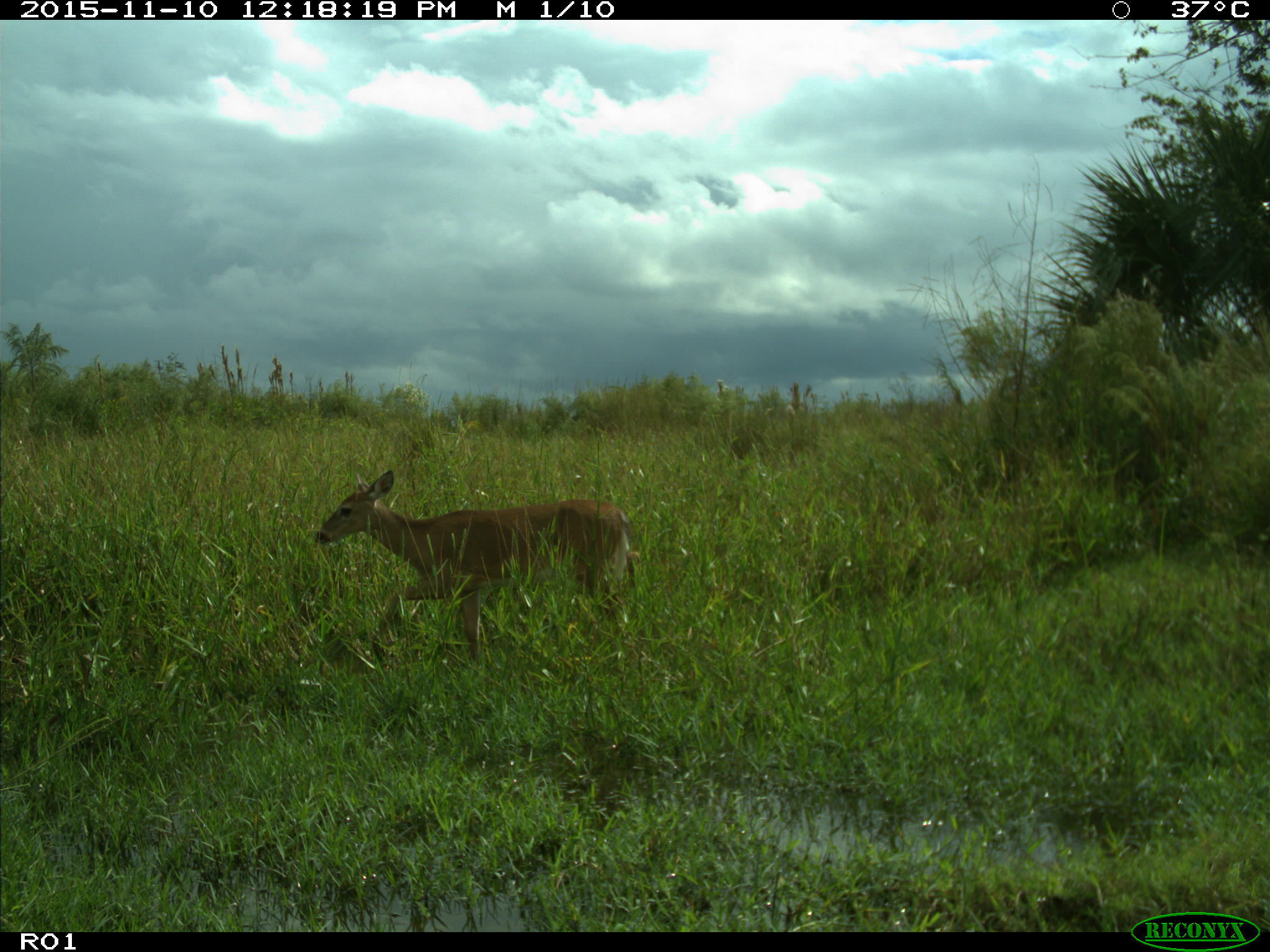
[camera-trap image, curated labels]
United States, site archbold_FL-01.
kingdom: Animalia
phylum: Chordata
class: Mammalia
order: Artiodactyla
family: Cervidae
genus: Odocoileus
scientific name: Odocoileus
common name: deer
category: unidentified deer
Unidentified deer (deer) (Odocoileus).